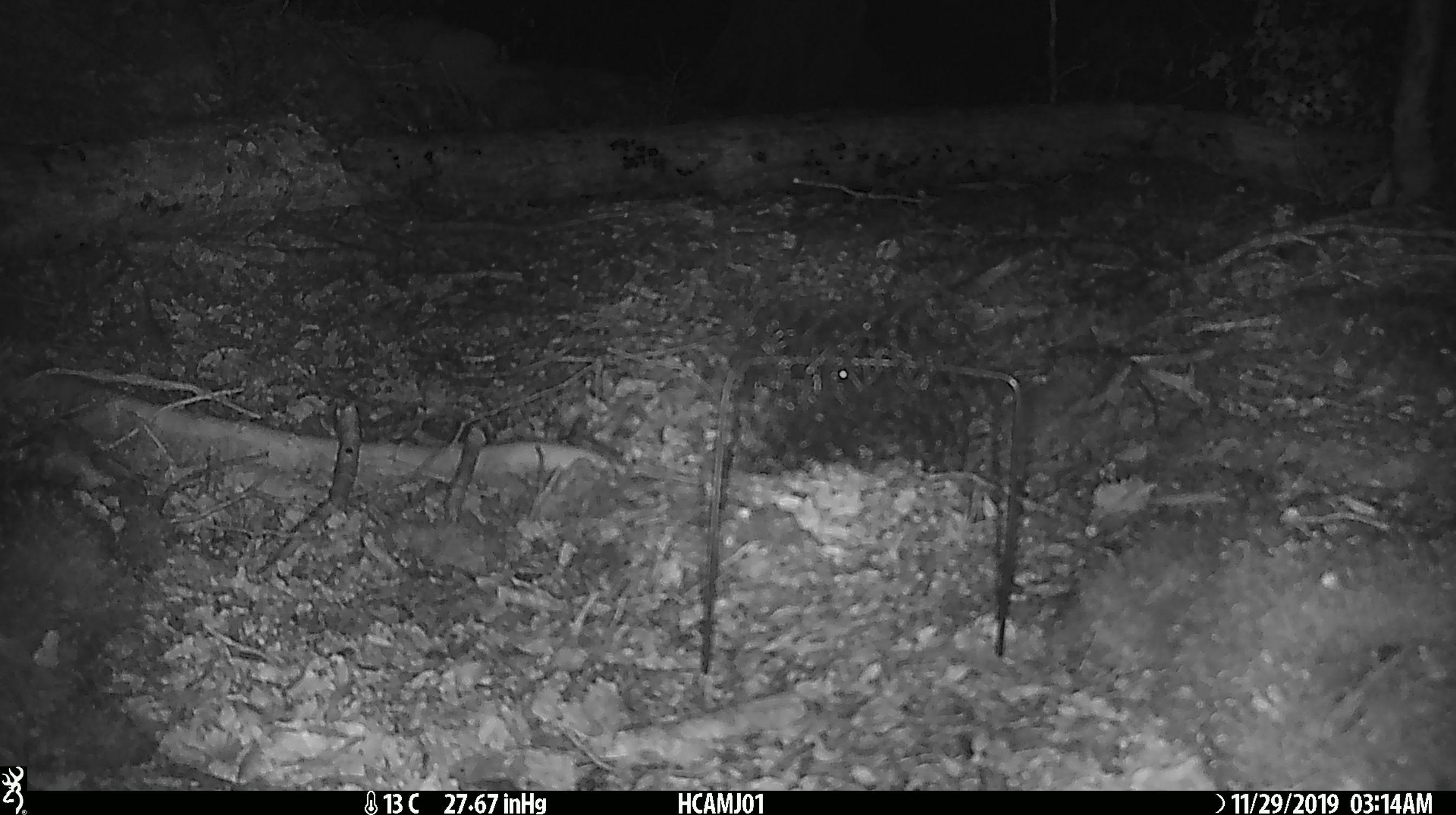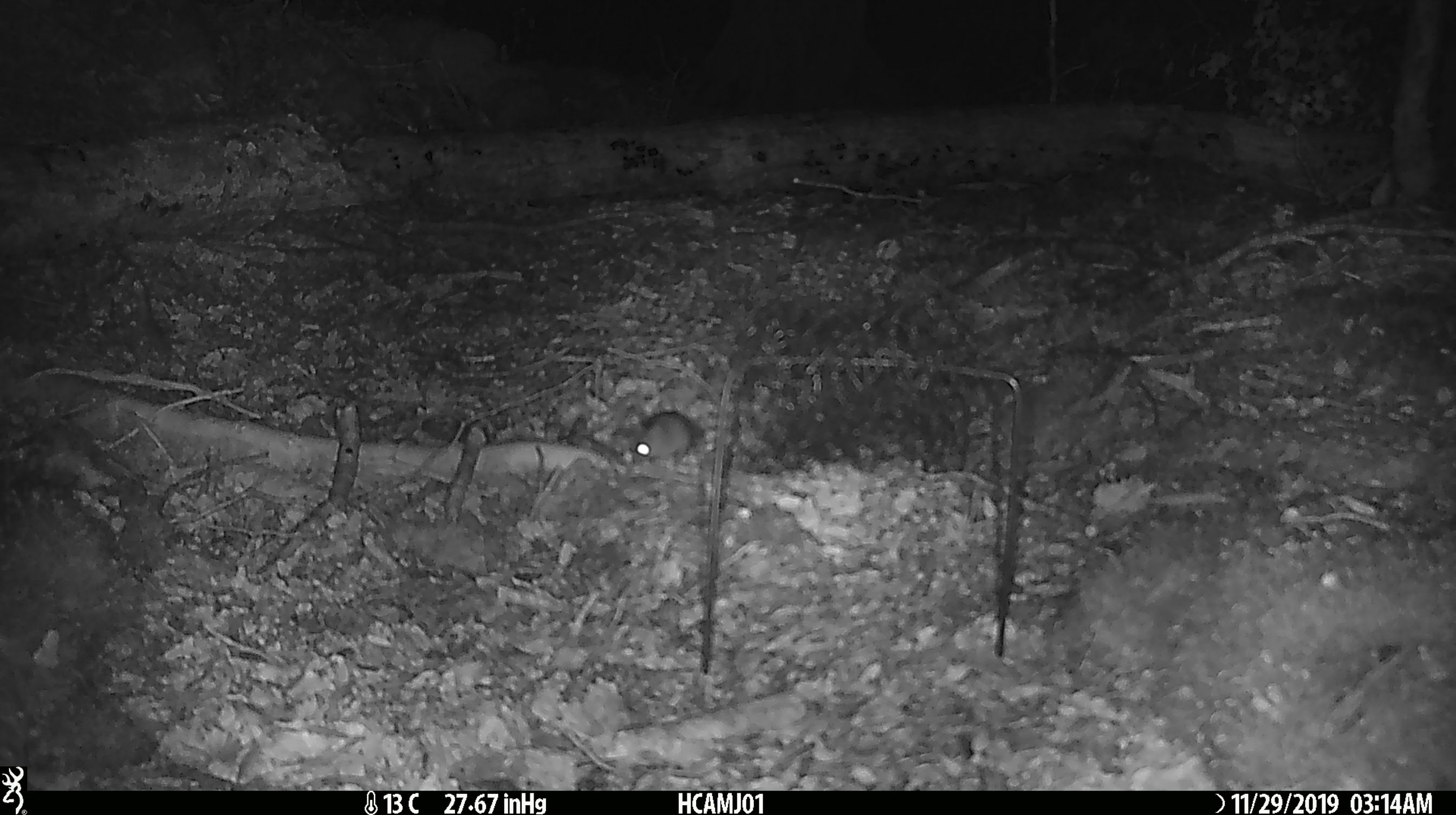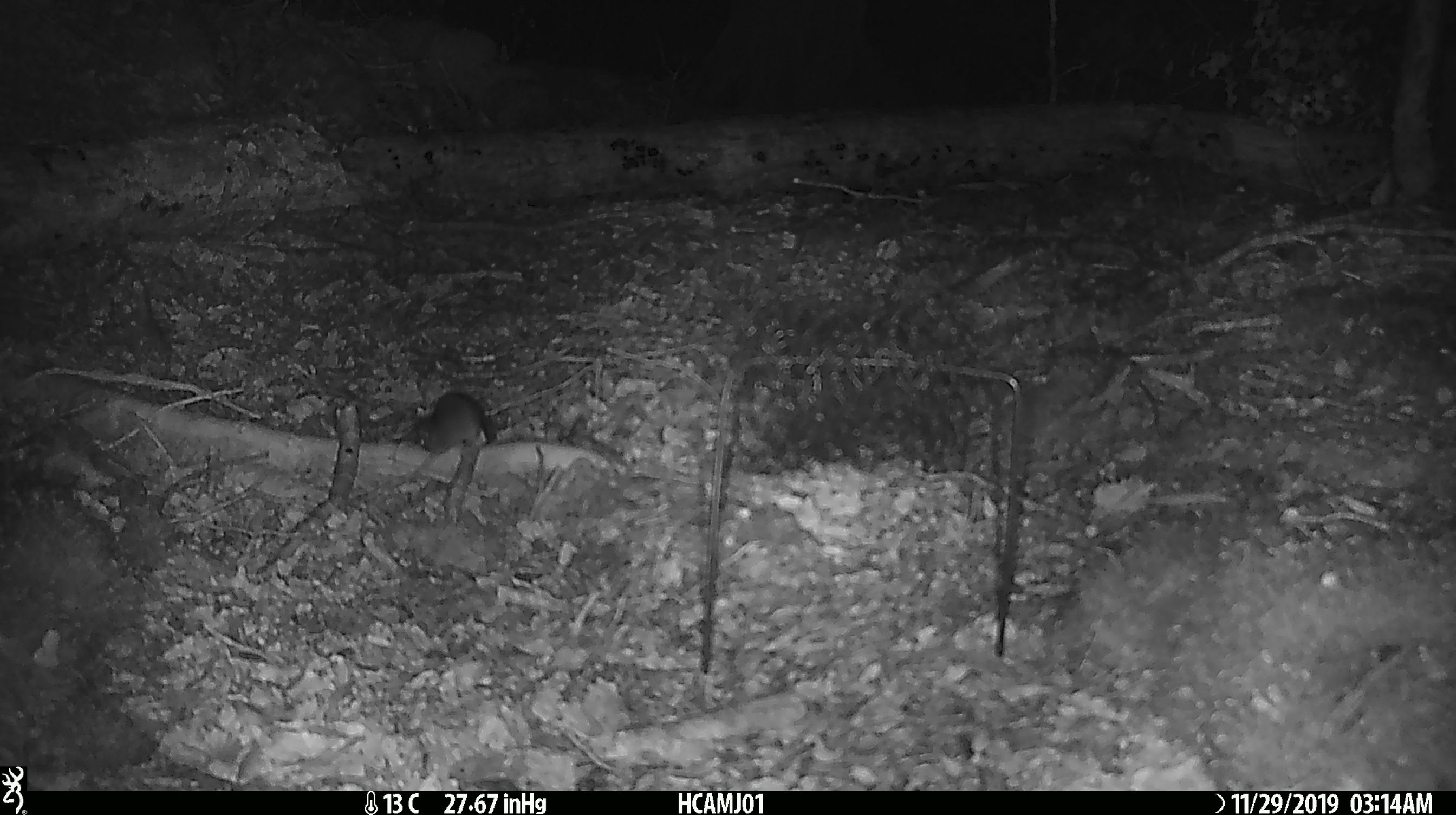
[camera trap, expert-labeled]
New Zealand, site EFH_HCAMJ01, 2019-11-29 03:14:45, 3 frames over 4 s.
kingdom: Animalia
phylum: Chordata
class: Mammalia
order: Rodentia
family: Muridae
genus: Mus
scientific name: Mus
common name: mouse